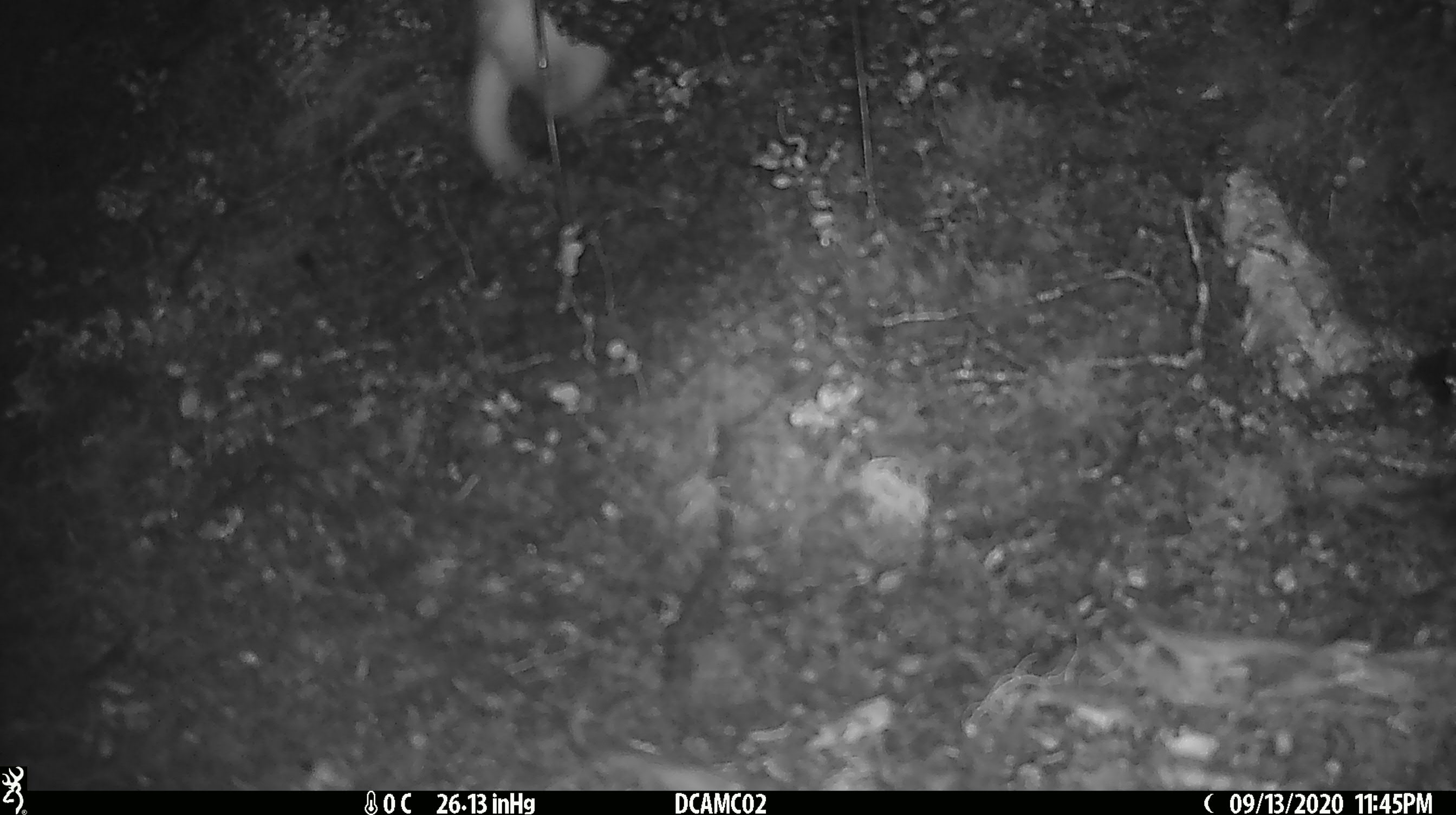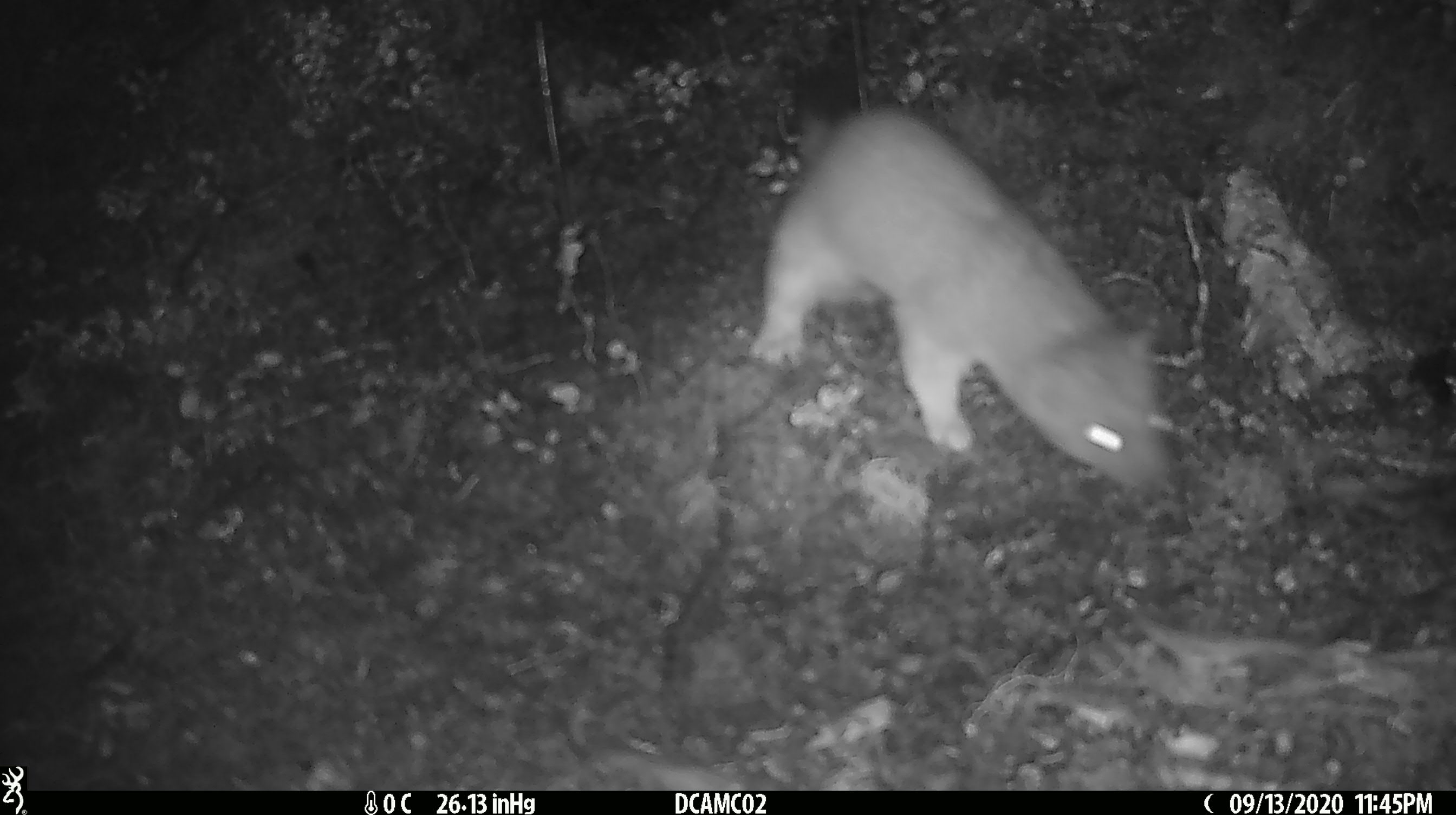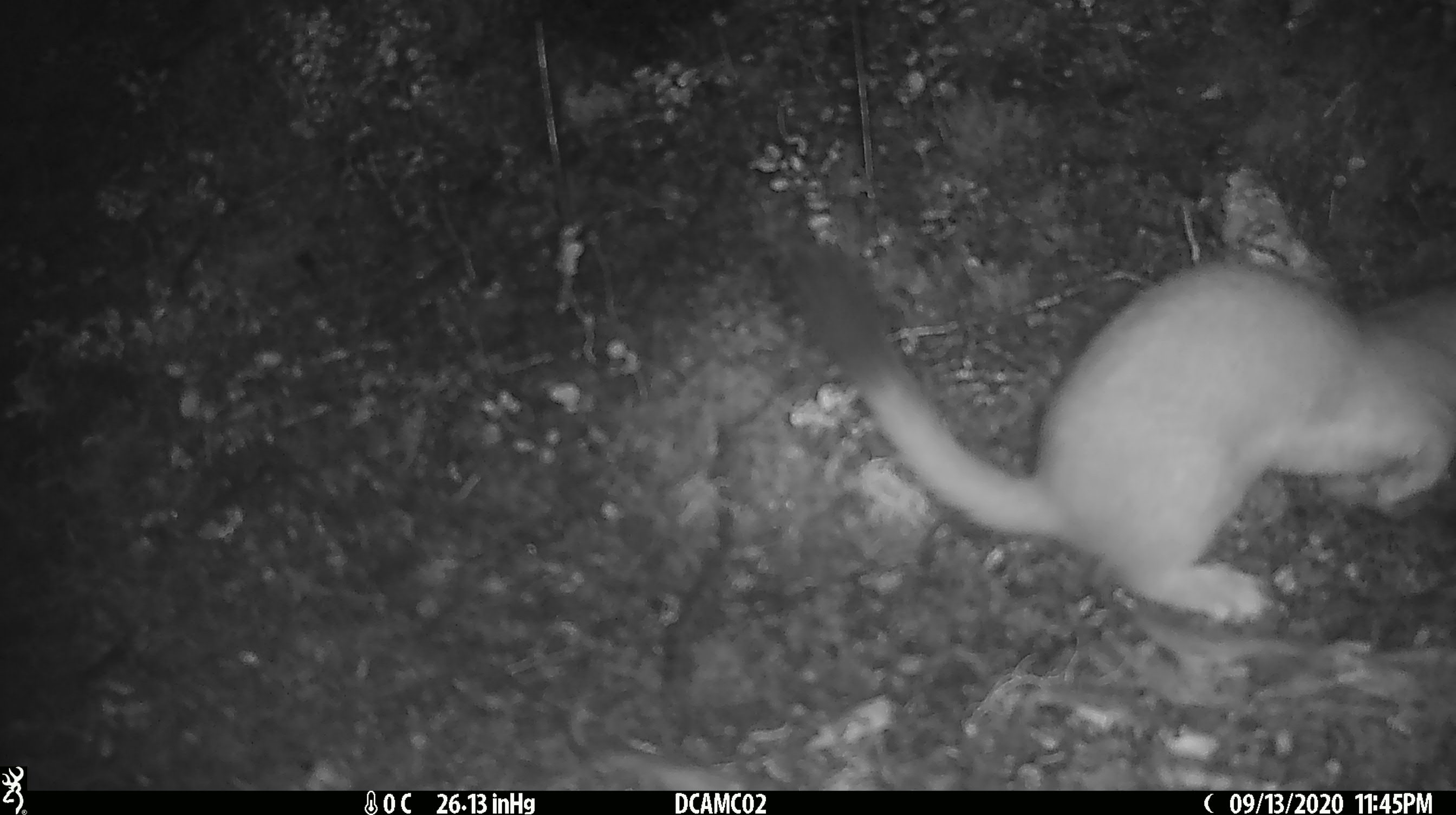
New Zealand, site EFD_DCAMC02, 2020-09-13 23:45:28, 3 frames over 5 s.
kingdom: Animalia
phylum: Chordata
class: Mammalia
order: Carnivora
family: Mustelidae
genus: Mustela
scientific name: Mustela erminea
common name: stoat